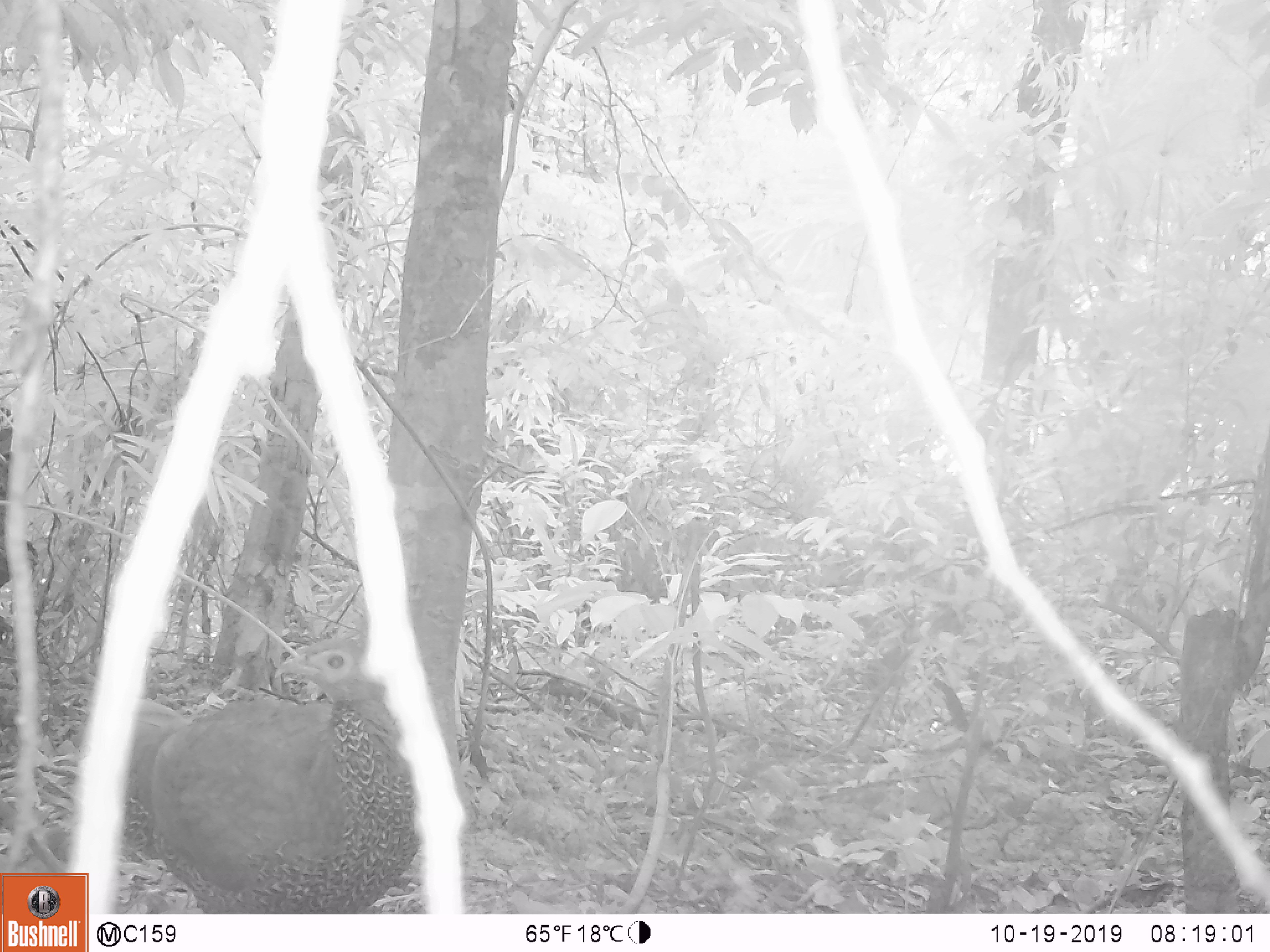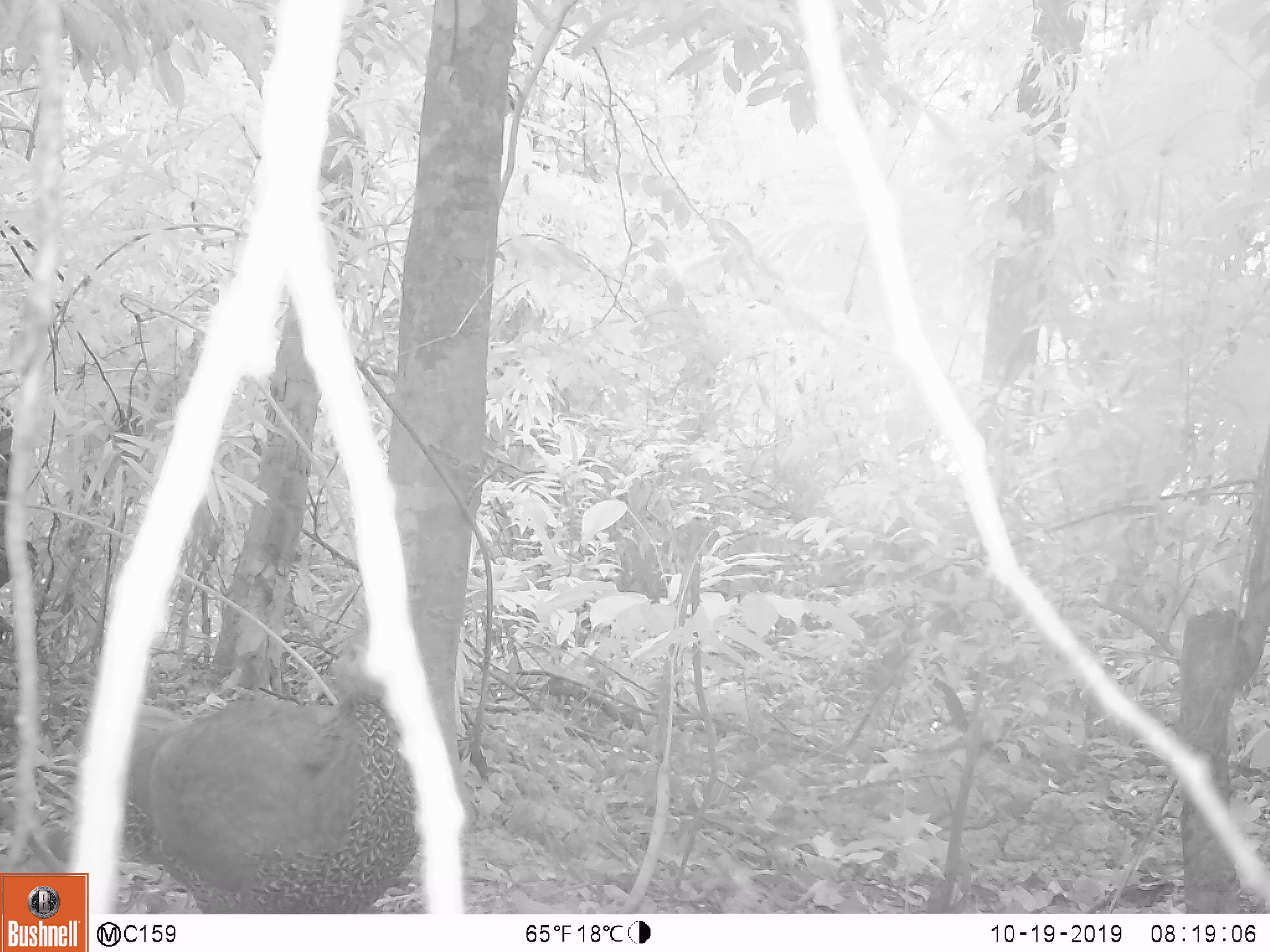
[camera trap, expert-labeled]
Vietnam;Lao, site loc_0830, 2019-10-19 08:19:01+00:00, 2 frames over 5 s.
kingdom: Animalia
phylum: Chordata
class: Aves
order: Galliformes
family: Phasianidae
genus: Lophura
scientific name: Lophura nycthemera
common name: silver pheasant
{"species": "silver pheasant (Lophura nycthemera)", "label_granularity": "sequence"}